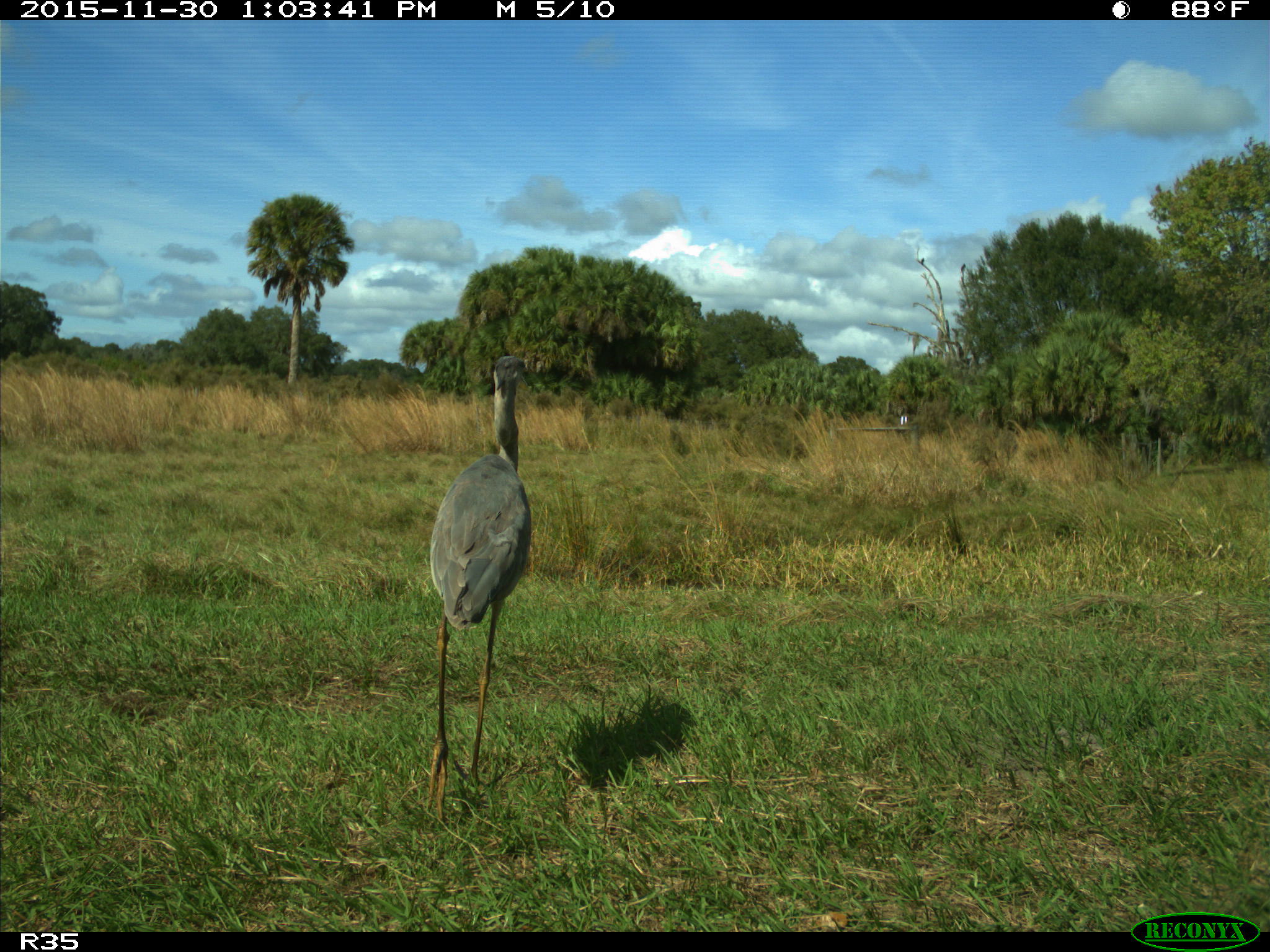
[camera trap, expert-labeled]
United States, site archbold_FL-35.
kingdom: Animalia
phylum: Chordata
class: Aves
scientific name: Aves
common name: birds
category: unidentified bird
Unidentified bird (birds) (Aves).